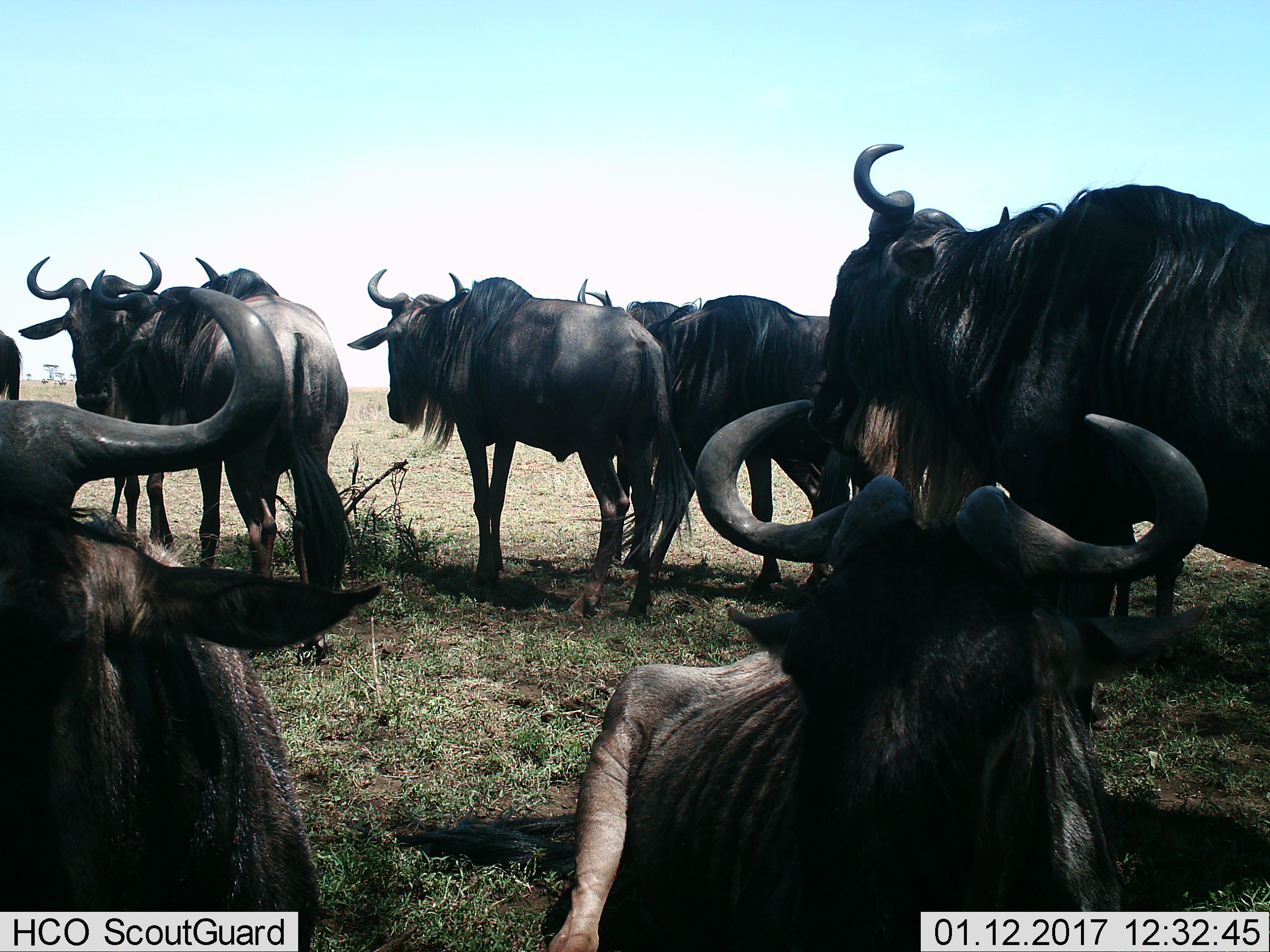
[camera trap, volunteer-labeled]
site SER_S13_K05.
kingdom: Animalia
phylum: Chordata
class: Mammalia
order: Artiodactyla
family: Bovidae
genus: Connochaetes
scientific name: Connochaetes taurinus taurinus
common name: blue wildebeest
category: wildebeestblue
Wildebeestblue (blue wildebeest) (Connochaetes taurinus taurinus), count 9. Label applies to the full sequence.